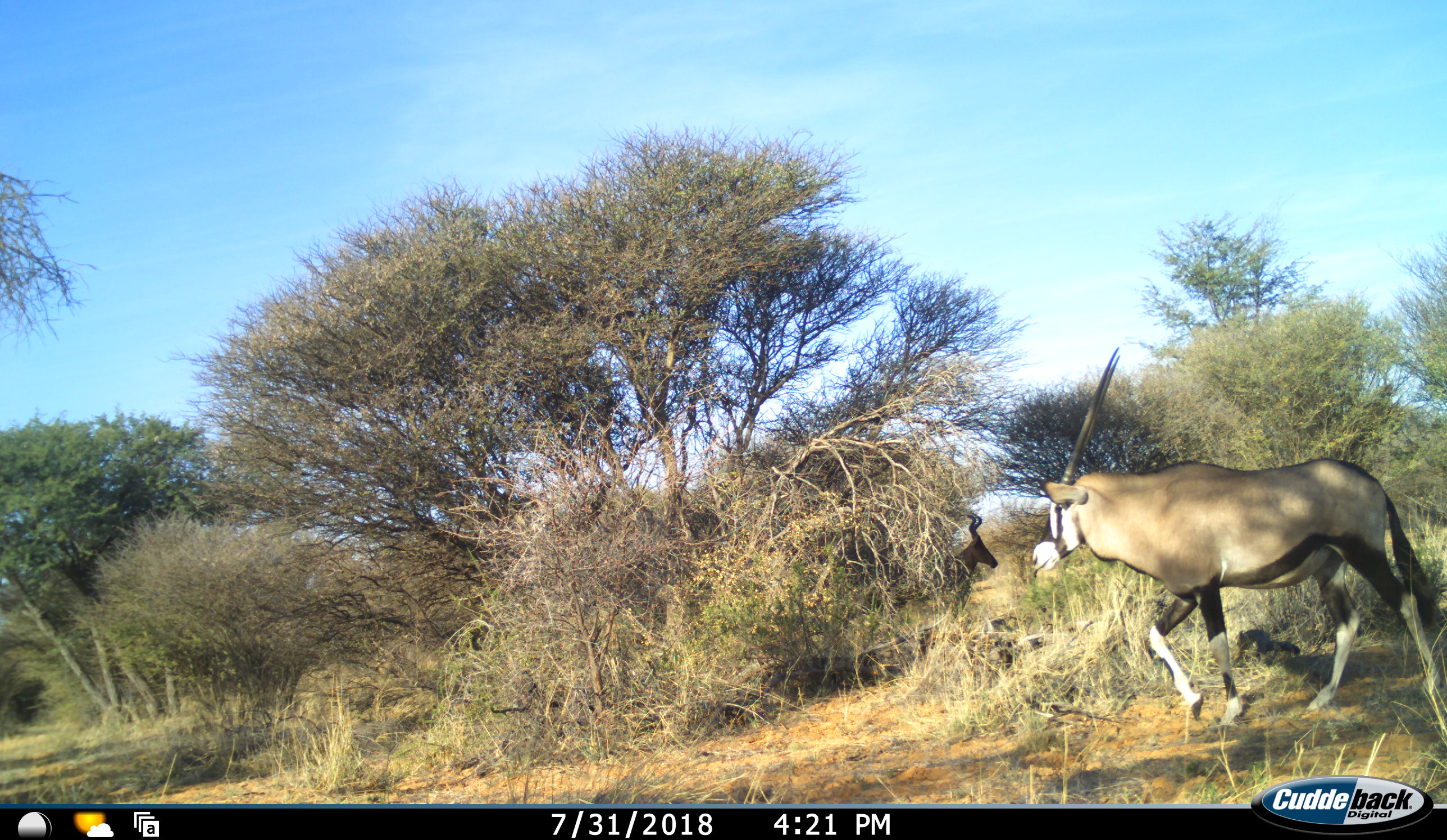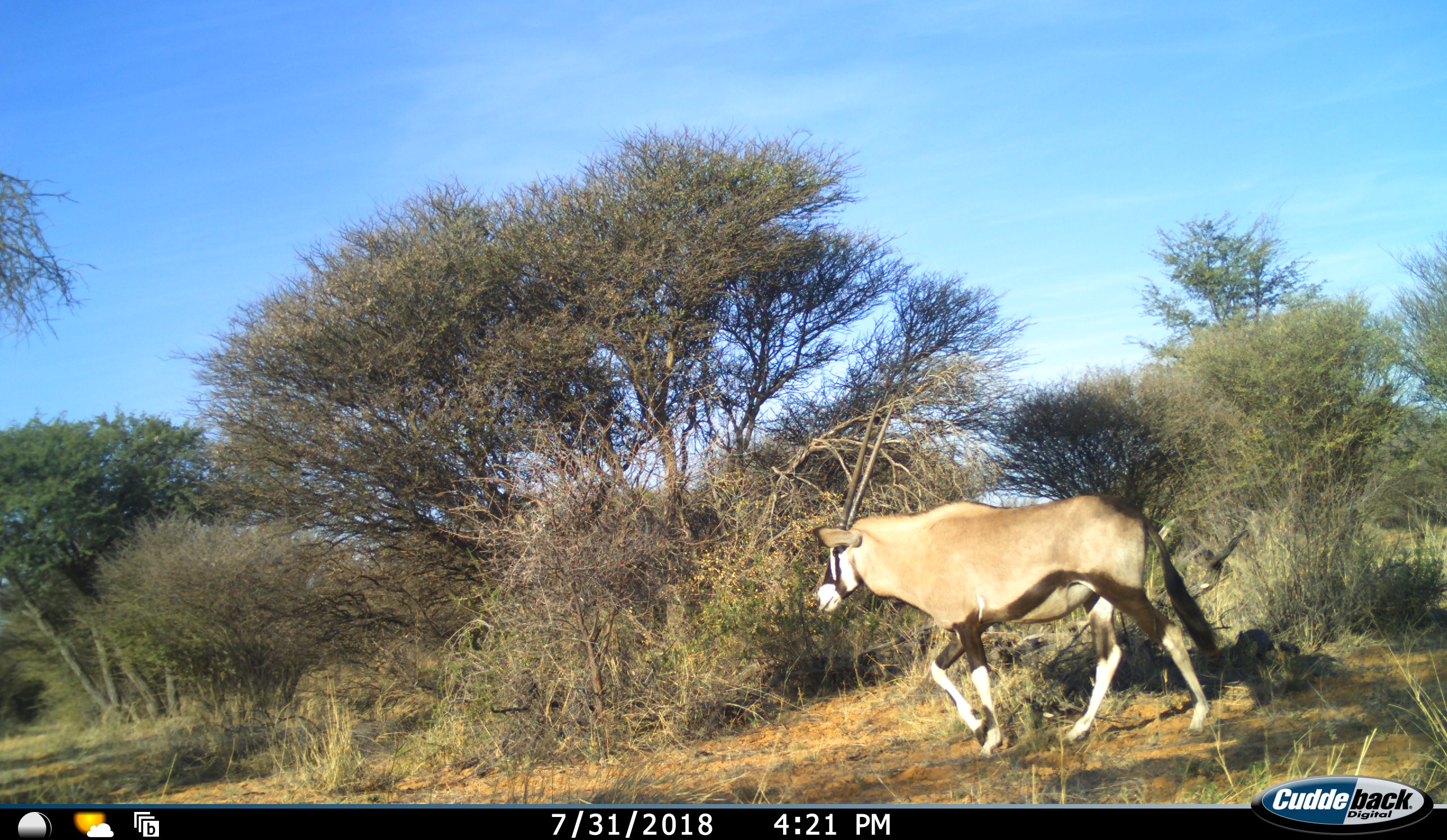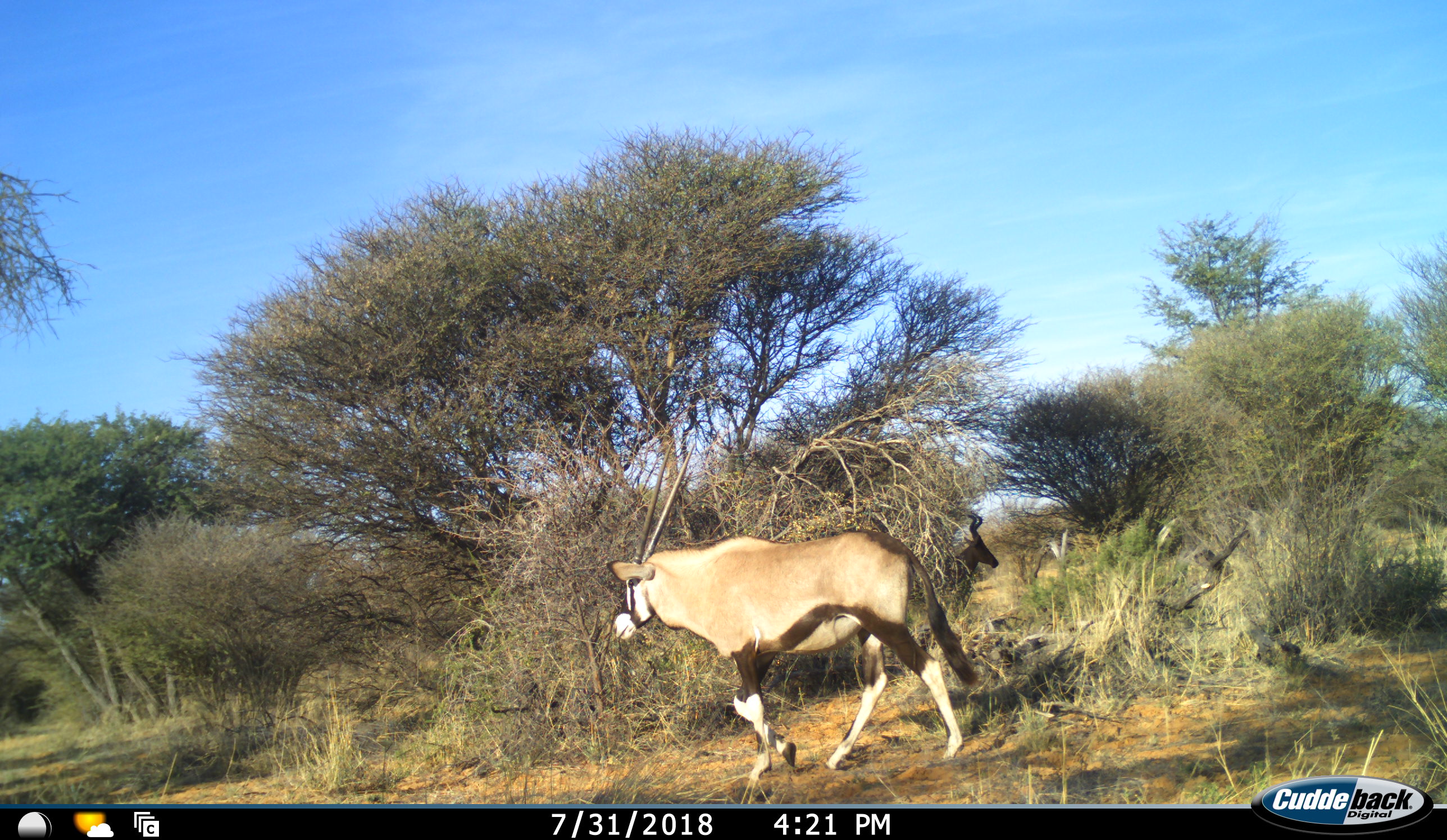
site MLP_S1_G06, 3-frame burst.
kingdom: Animalia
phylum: Chordata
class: Mammalia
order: Artiodactyla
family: Bovidae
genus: Oryx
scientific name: Oryx gazella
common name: gemsbok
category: oryx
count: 1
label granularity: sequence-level